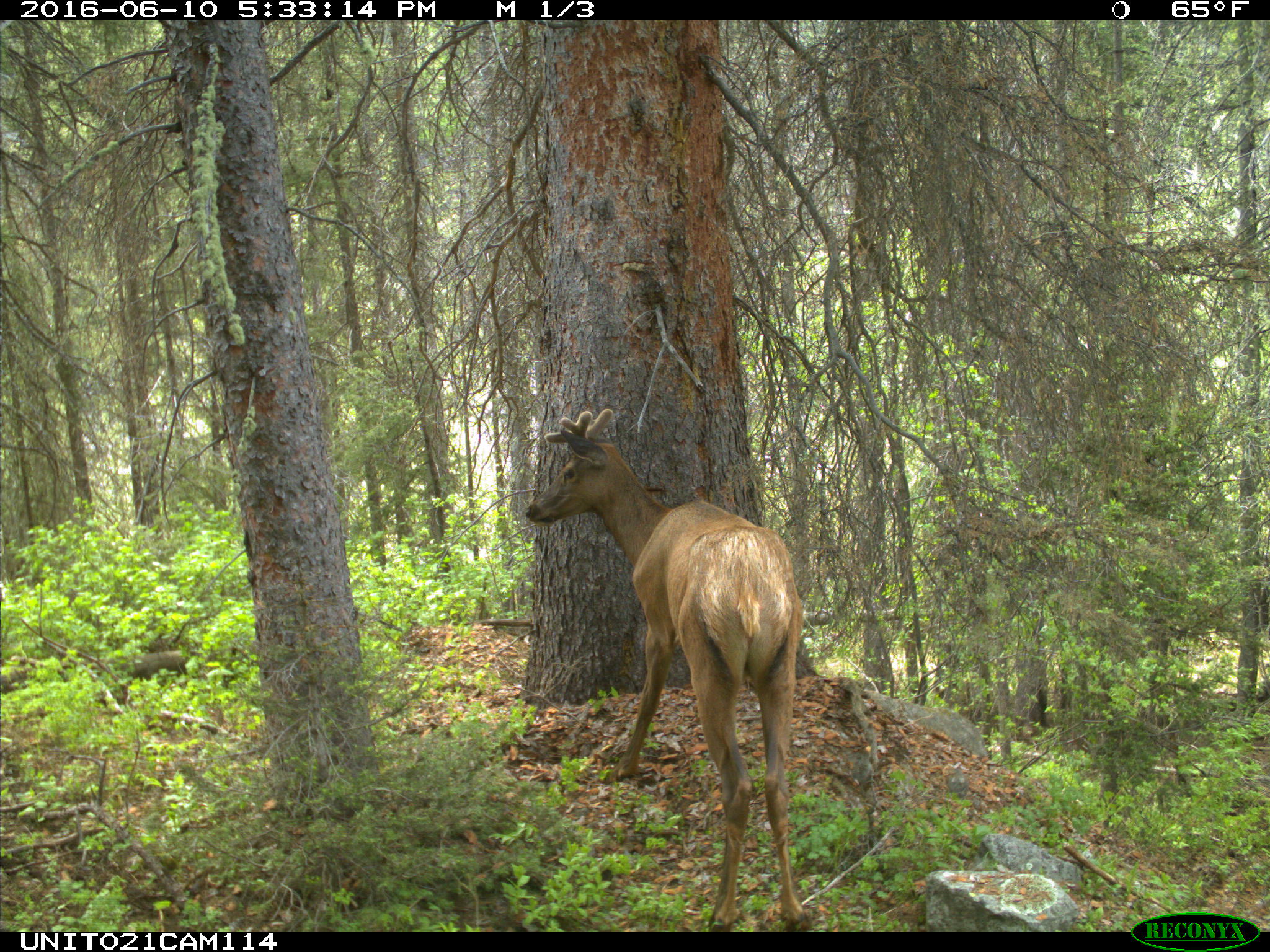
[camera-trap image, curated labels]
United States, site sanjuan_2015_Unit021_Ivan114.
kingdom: Animalia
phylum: Chordata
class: Mammalia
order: Artiodactyla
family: Cervidae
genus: Cervus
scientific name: Cervus elaphus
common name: red deer